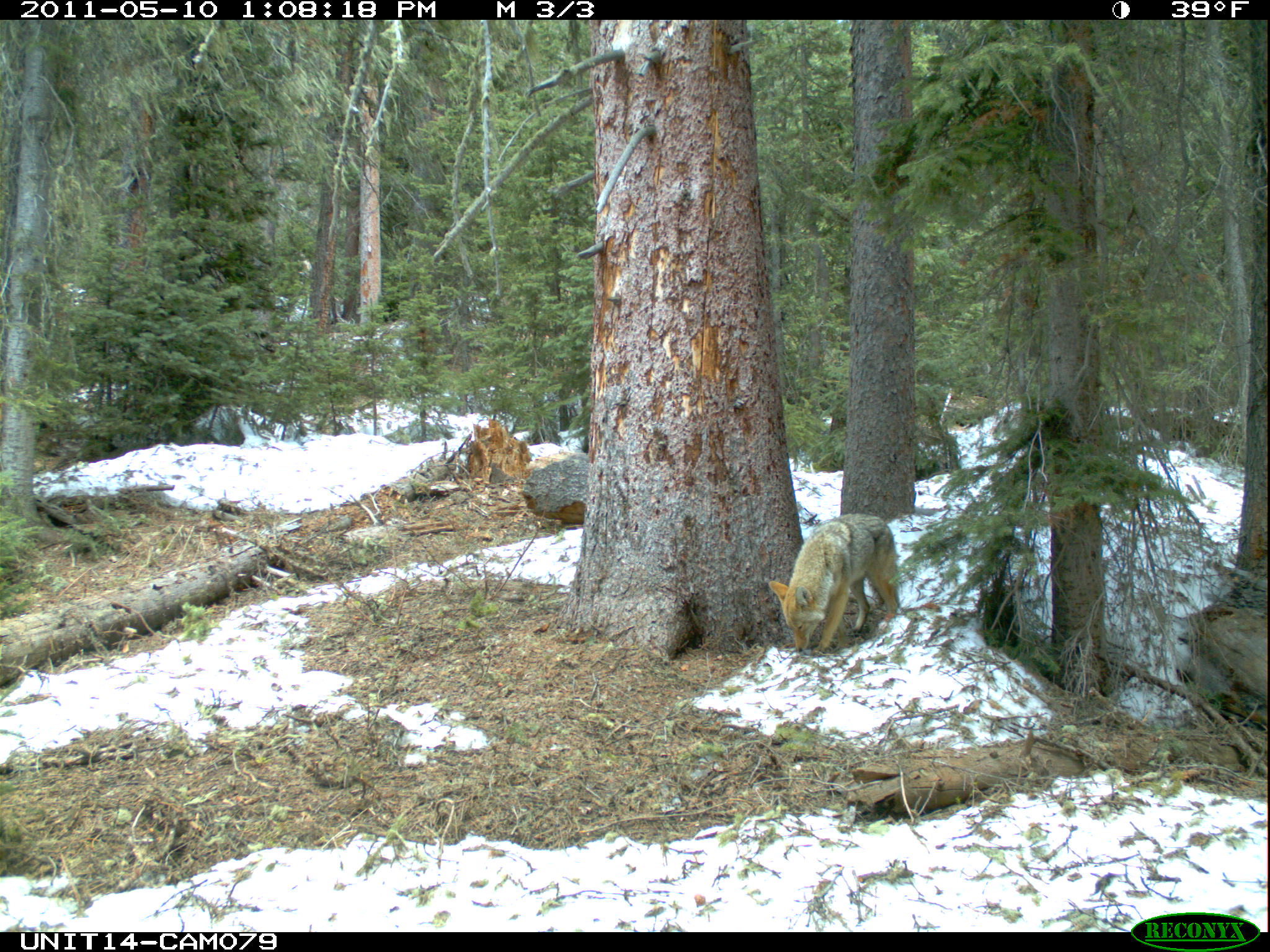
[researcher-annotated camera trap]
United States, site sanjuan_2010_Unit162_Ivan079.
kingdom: Animalia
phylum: Chordata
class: Mammalia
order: Carnivora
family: Canidae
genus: Canis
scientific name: Canis latrans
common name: coyote